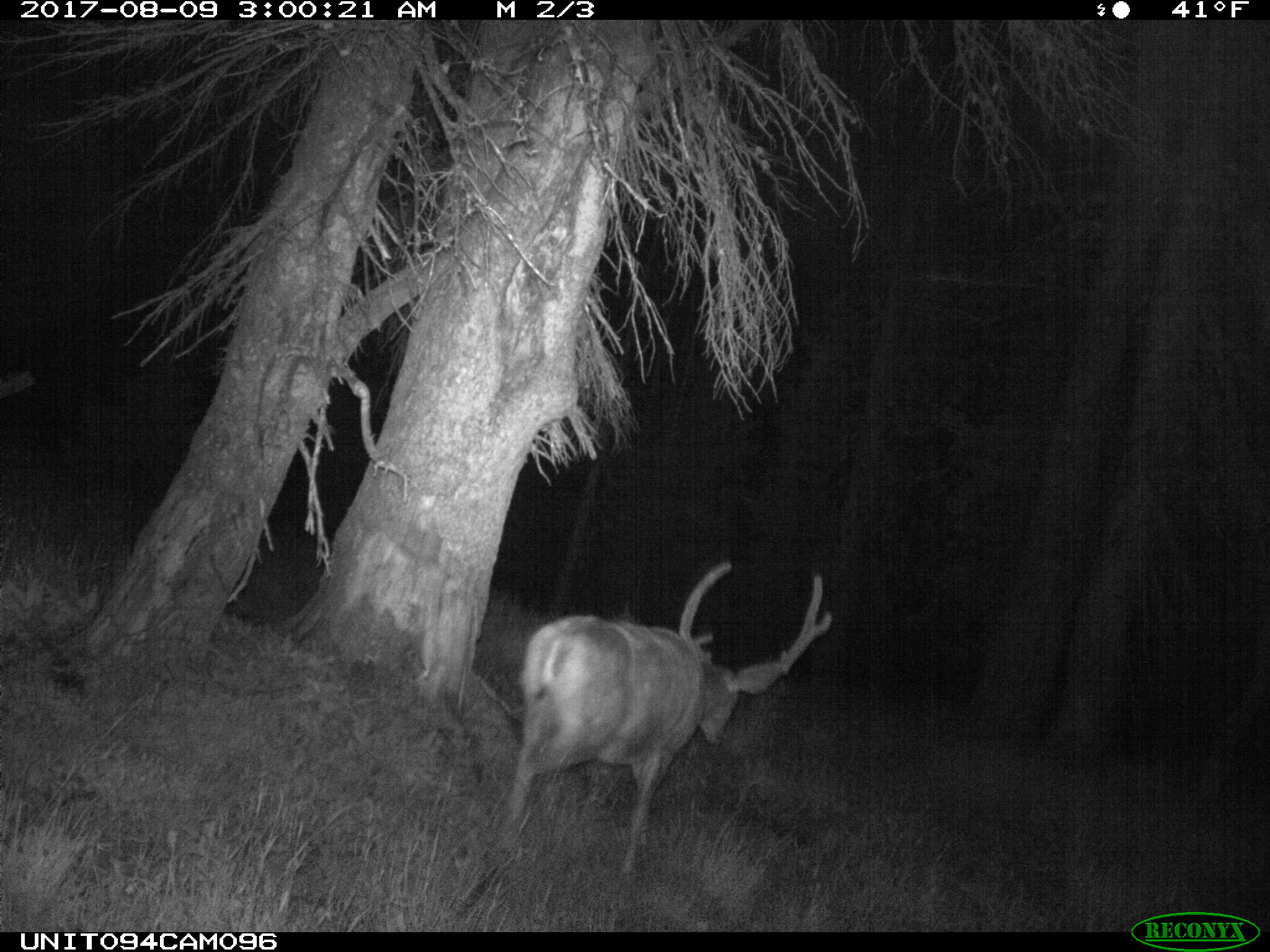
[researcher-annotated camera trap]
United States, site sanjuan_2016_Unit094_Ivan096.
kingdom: Animalia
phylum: Chordata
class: Mammalia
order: Artiodactyla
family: Cervidae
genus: Odocoileus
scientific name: Odocoileus hemionus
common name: mule deer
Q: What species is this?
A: Odocoileus hemionus (mule deer).